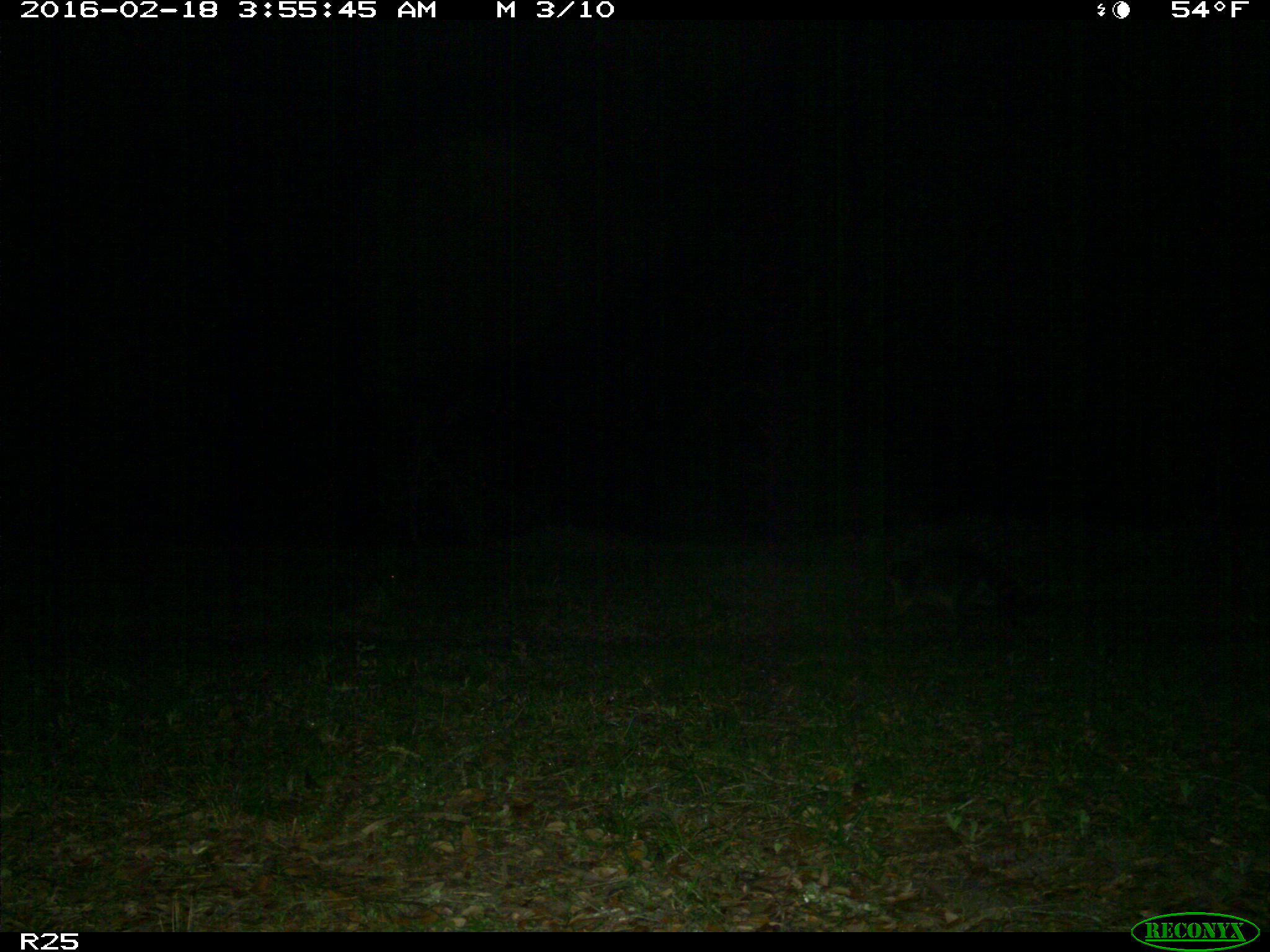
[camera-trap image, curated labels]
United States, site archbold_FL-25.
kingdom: Animalia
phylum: Chordata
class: Mammalia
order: Carnivora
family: Procyonidae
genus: Procyon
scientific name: Procyon lotor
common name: common raccoon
Procyon lotor (common raccoon).